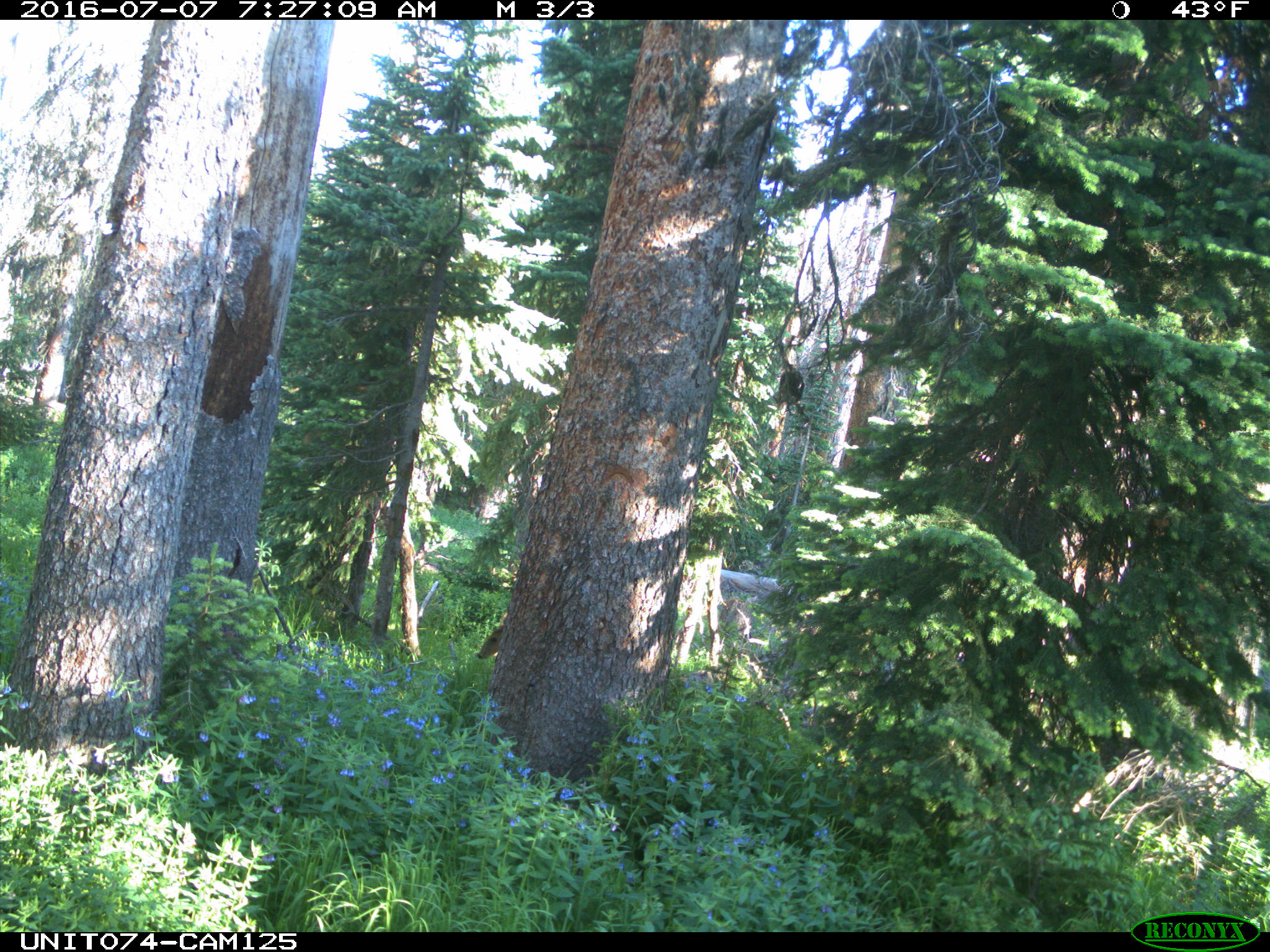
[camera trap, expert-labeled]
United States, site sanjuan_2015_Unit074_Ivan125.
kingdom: Animalia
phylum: Chordata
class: Mammalia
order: Artiodactyla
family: Cervidae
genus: Odocoileus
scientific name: Odocoileus hemionus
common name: mule deer